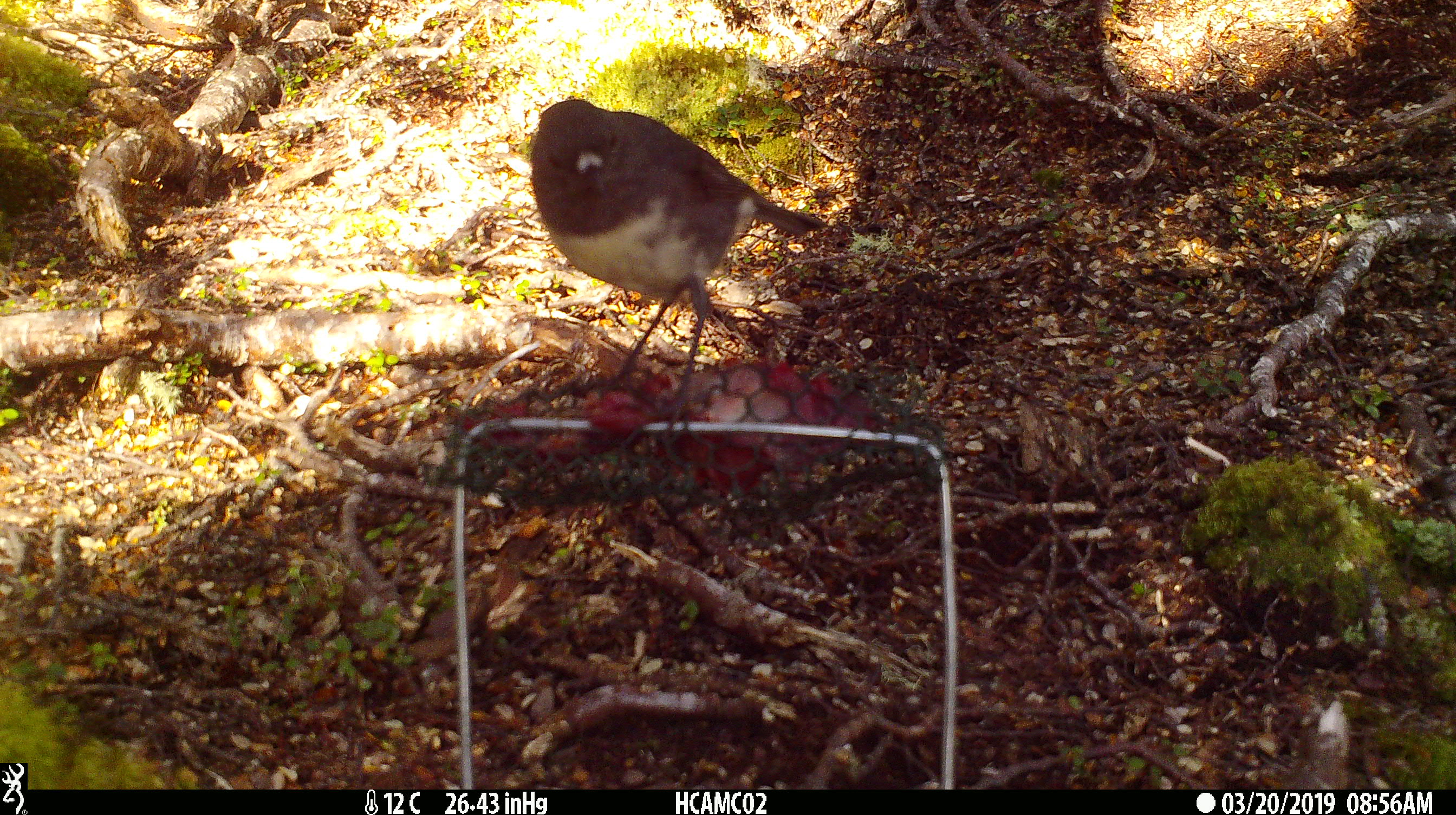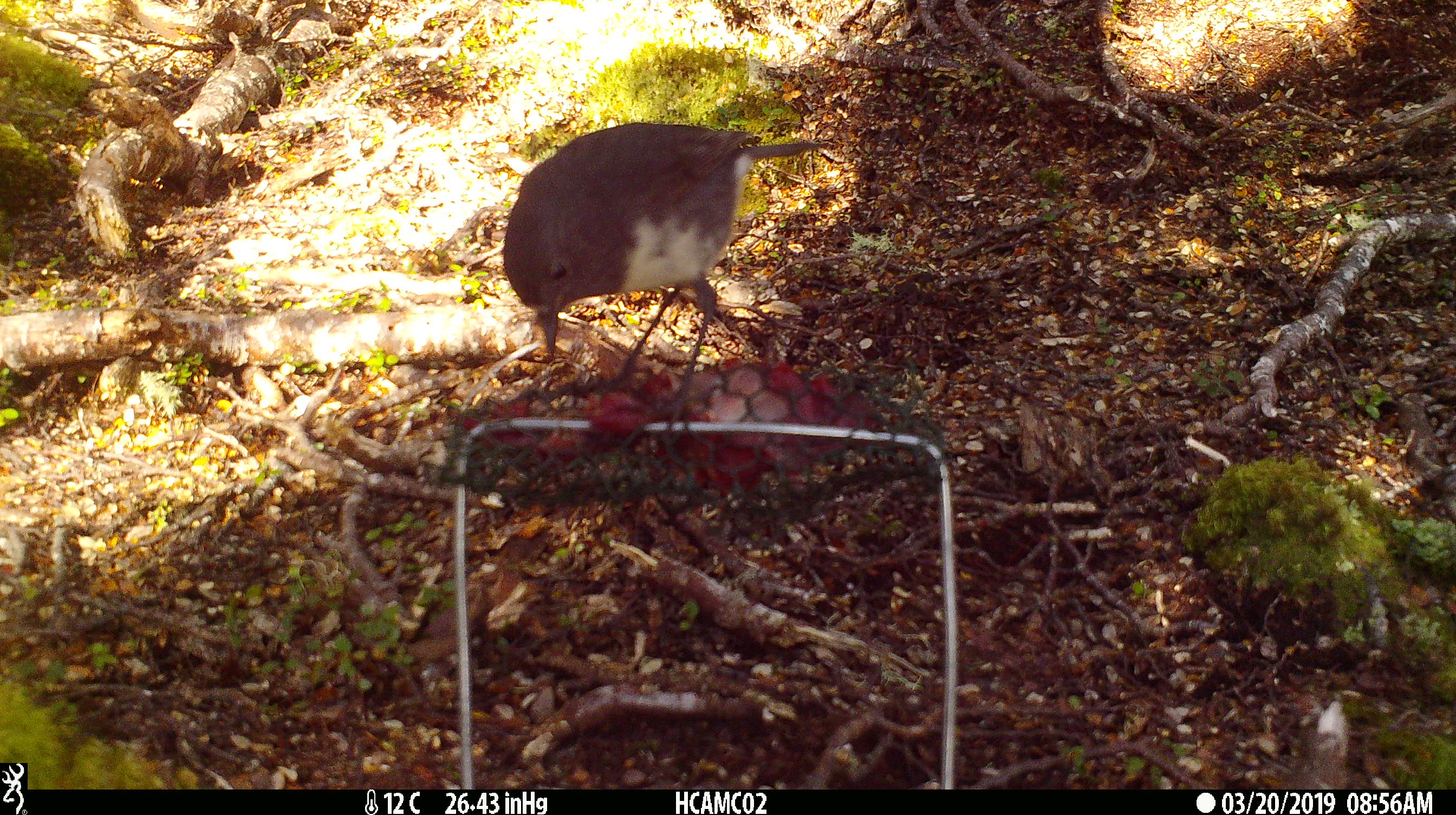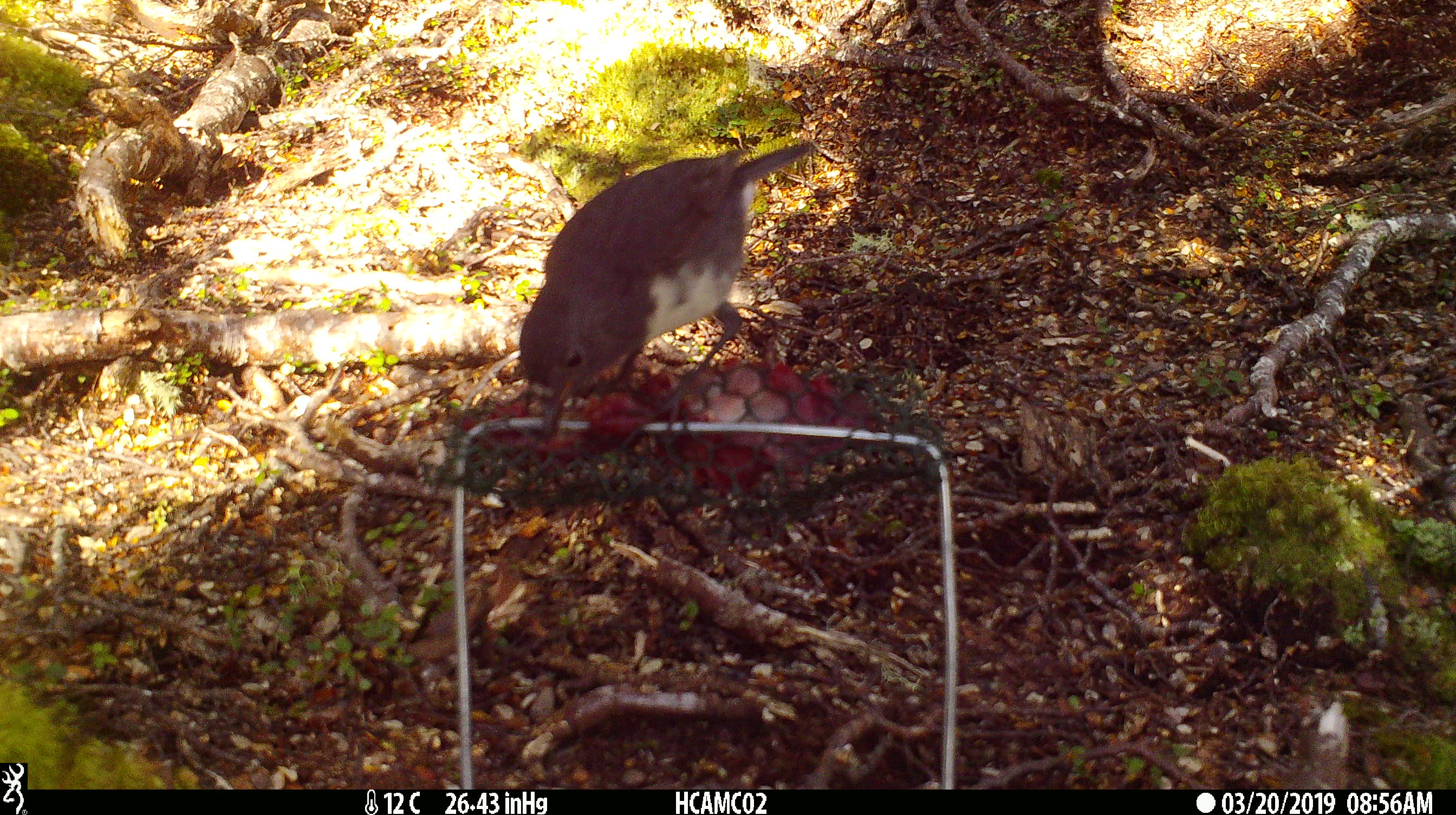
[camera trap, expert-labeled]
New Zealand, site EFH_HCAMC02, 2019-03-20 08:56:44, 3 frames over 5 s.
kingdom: Animalia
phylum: Chordata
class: Aves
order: Passeriformes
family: Petroicidae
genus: Petroica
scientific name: Petroica australis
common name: new zealand robin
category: robin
Robin (new zealand robin) (Petroica australis).